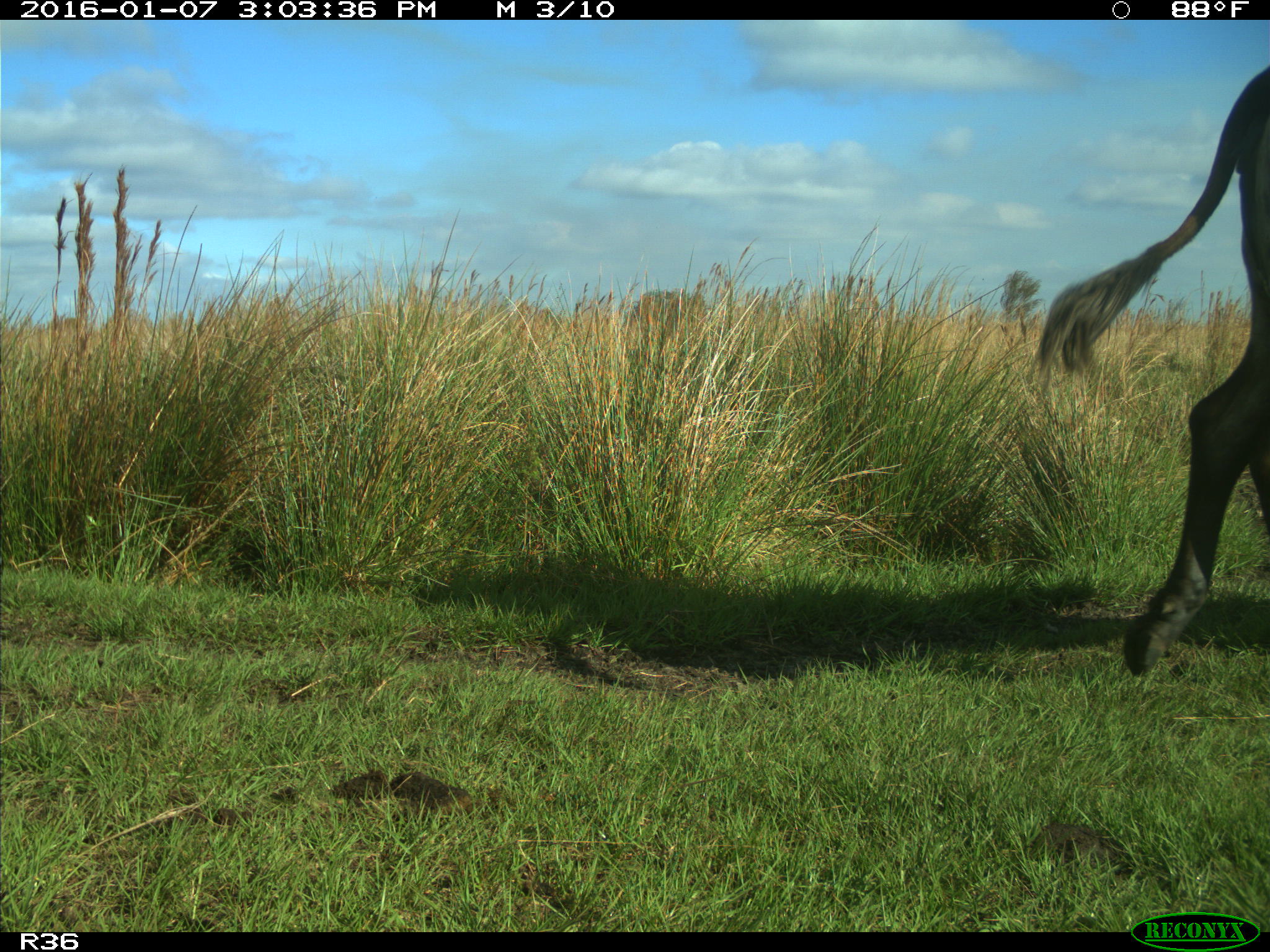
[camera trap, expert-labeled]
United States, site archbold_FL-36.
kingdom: Animalia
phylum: Chordata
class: Mammalia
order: Artiodactyla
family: Bovidae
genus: Bos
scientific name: Bos taurus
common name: domestic cow